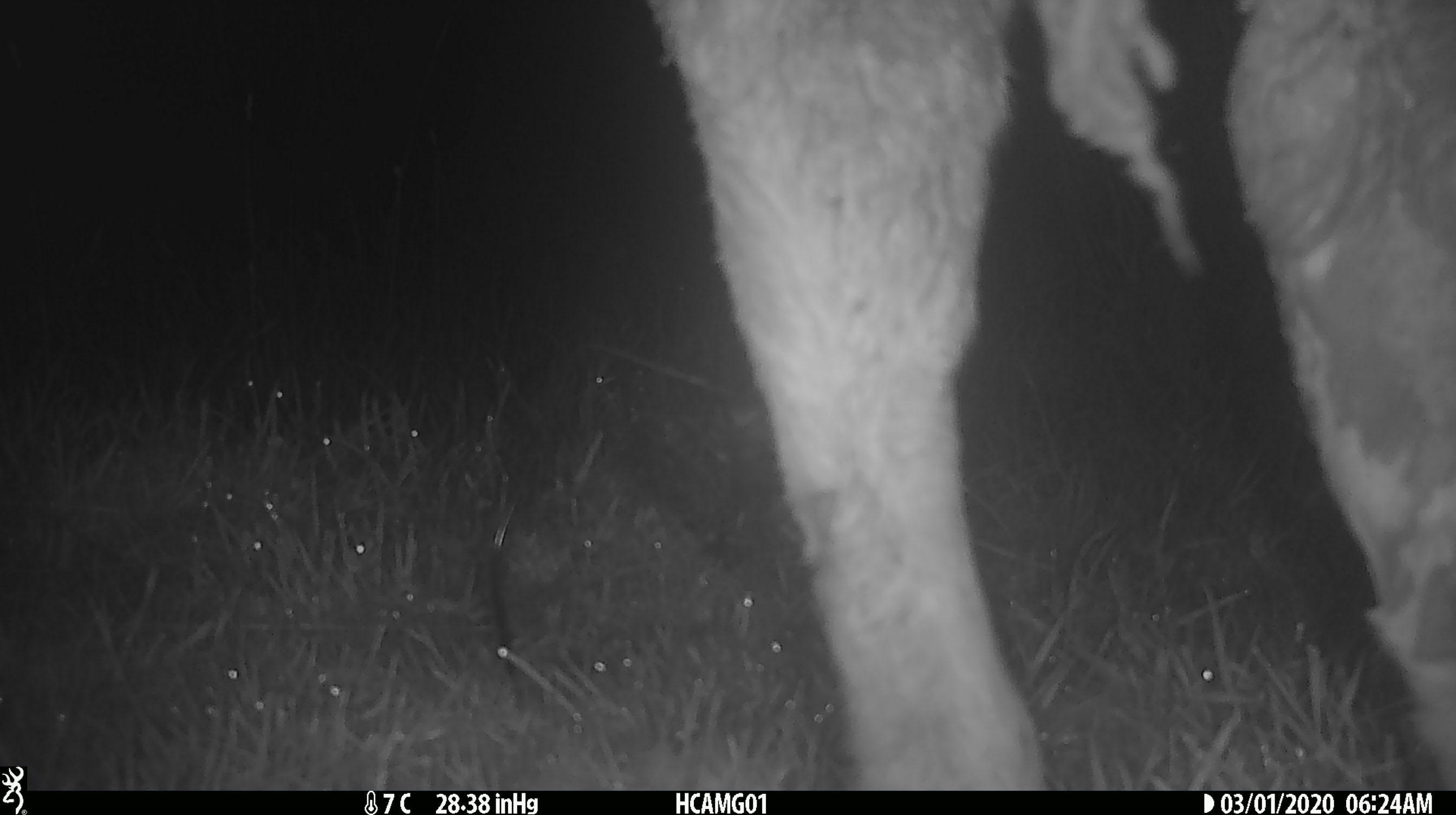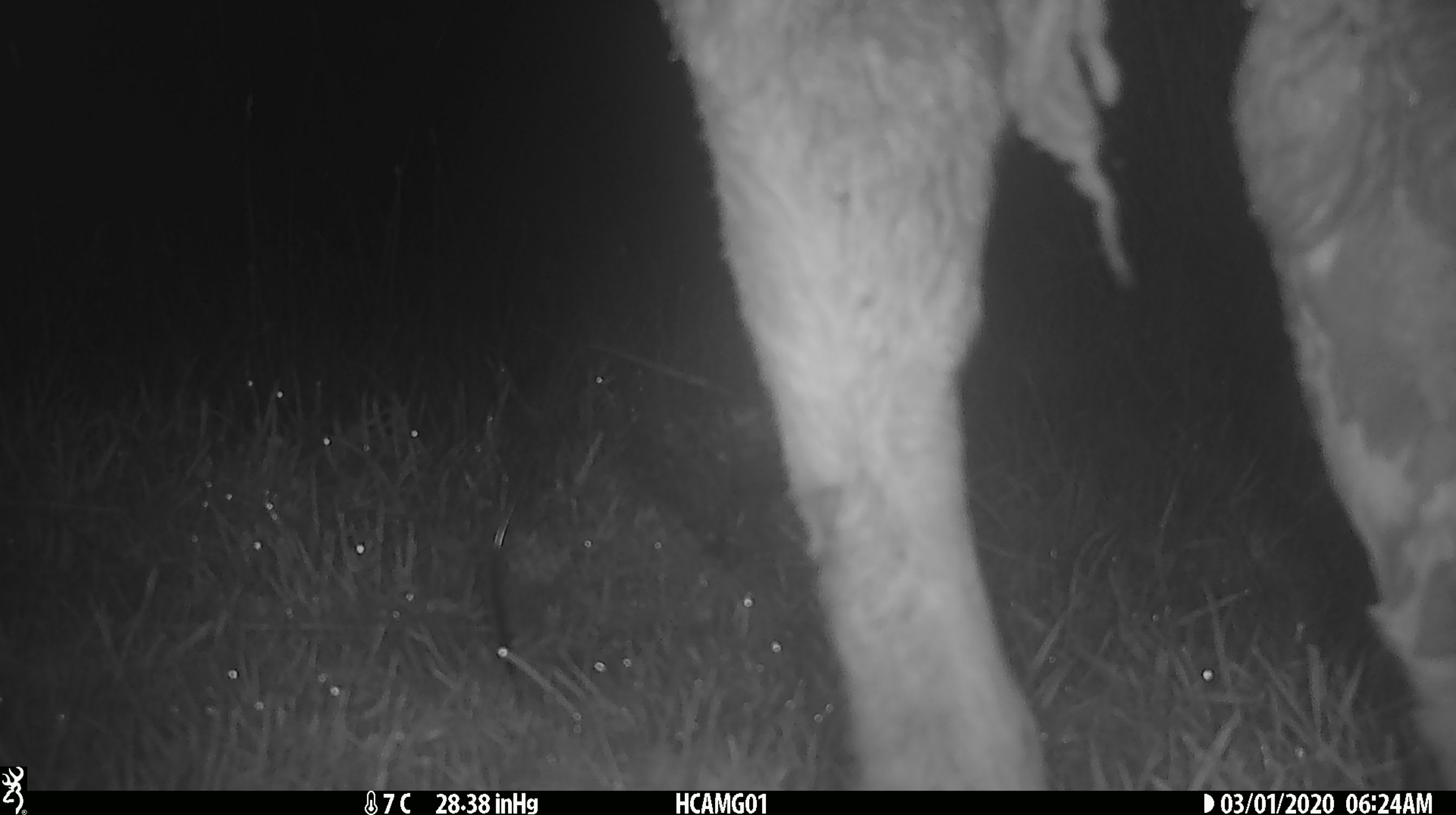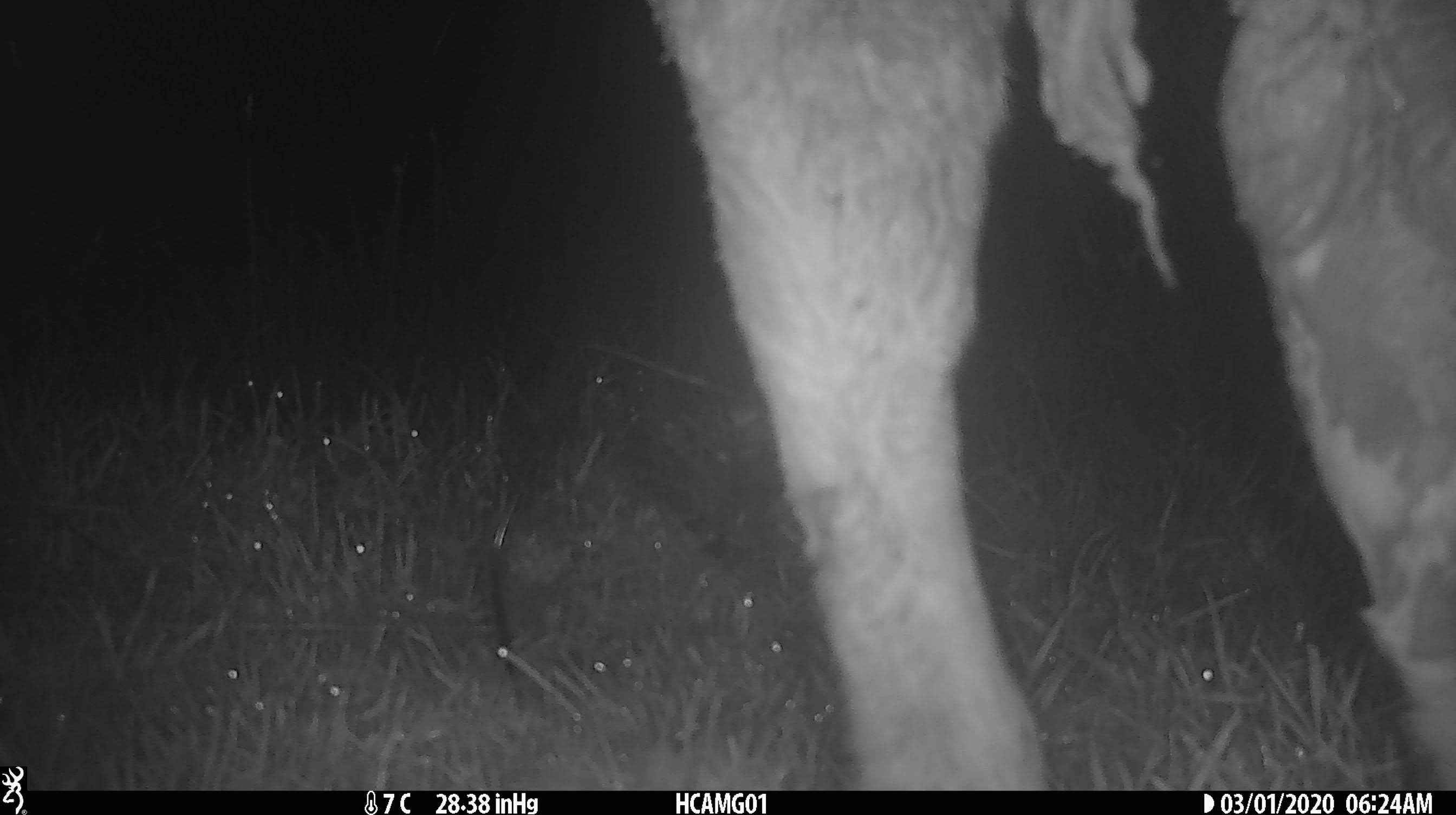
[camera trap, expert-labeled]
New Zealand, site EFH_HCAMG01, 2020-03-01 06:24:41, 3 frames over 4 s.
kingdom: Animalia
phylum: Chordata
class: Mammalia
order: Artiodactyla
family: Bovidae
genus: Bos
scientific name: Bos taurus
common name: domestic cow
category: cow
Cow (domestic cow) (Bos taurus).